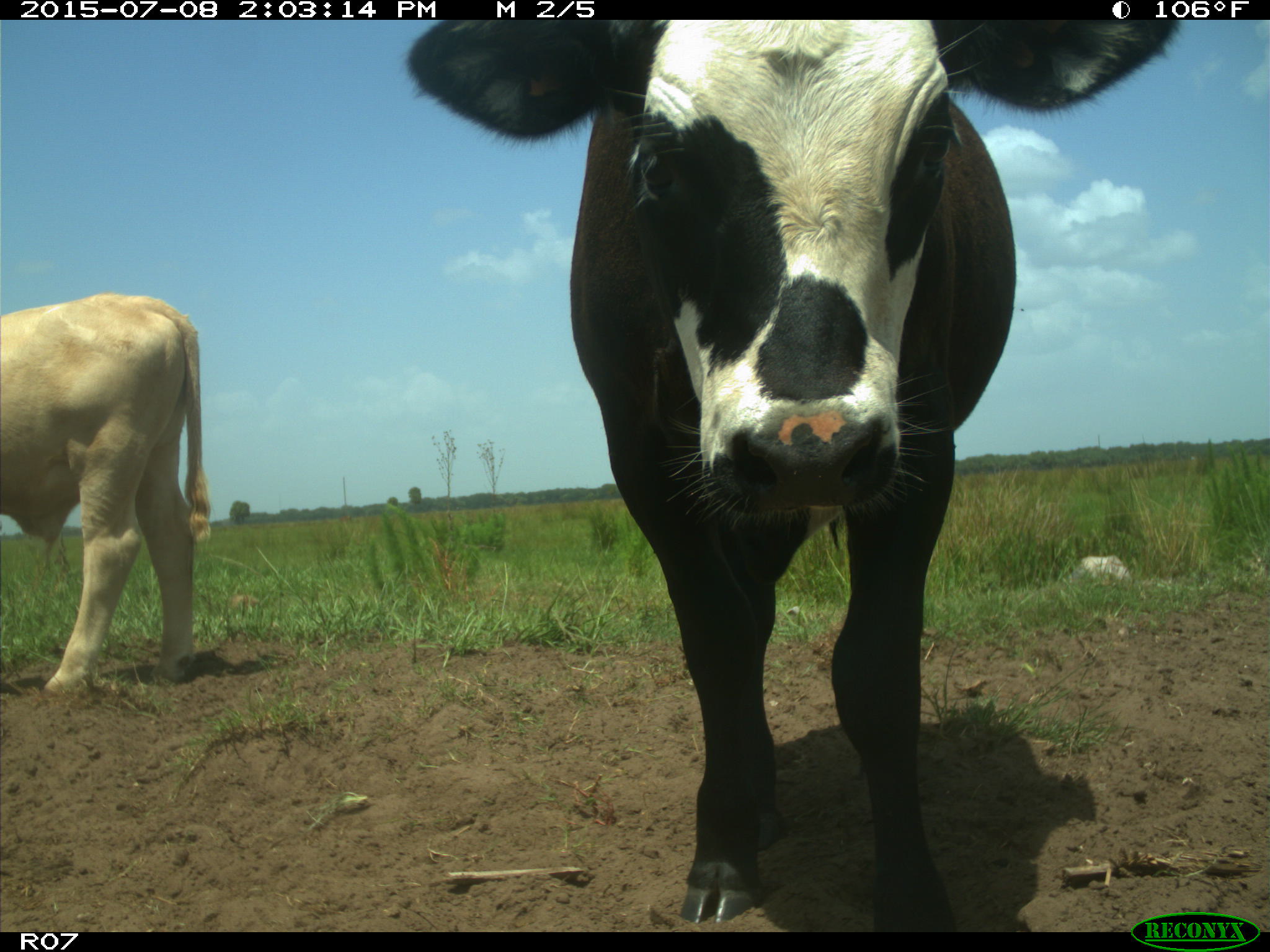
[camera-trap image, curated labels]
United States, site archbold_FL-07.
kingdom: Animalia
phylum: Chordata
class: Mammalia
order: Artiodactyla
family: Bovidae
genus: Bos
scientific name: Bos taurus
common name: domestic cow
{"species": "Bos taurus (domestic cow)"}